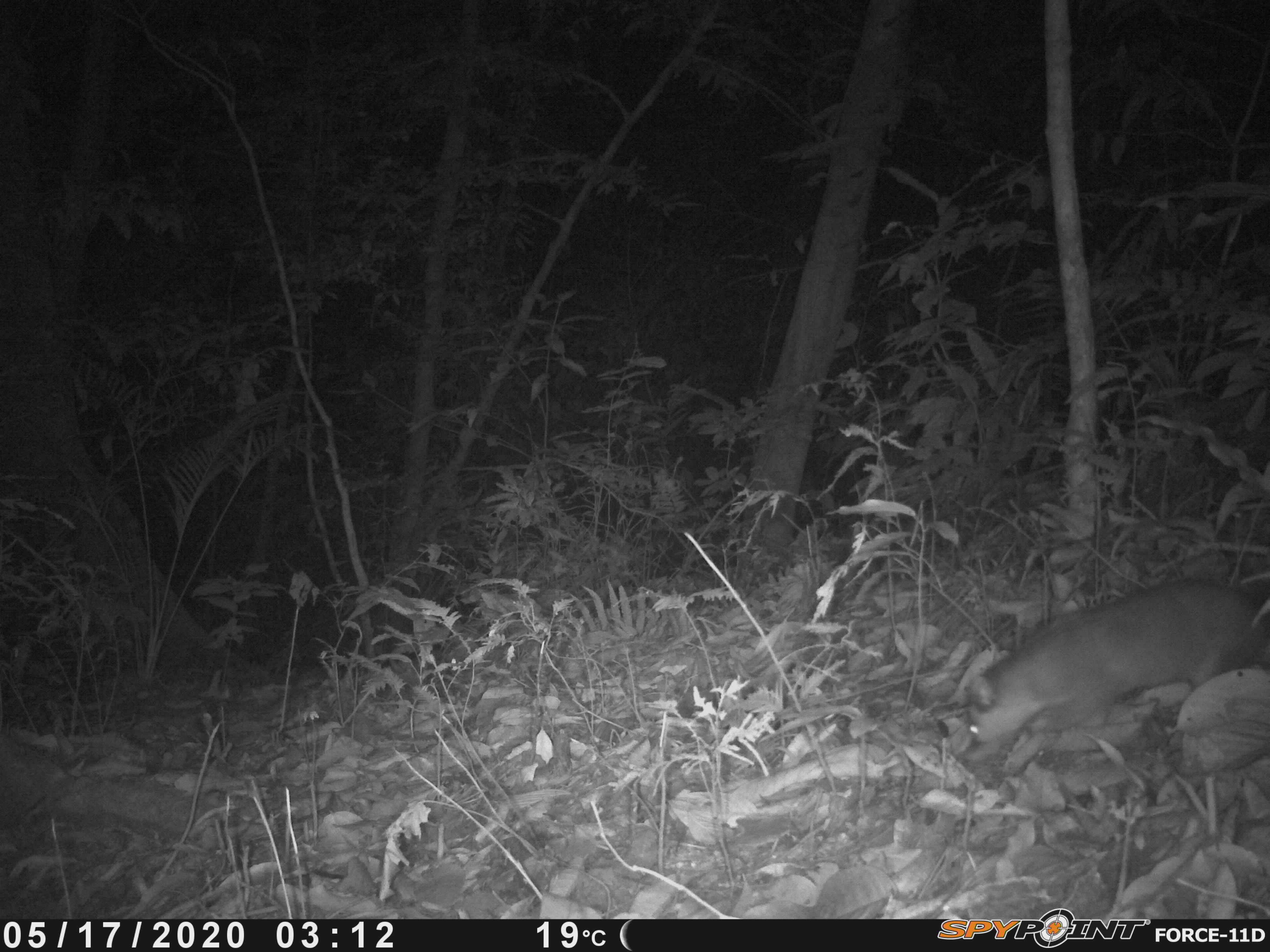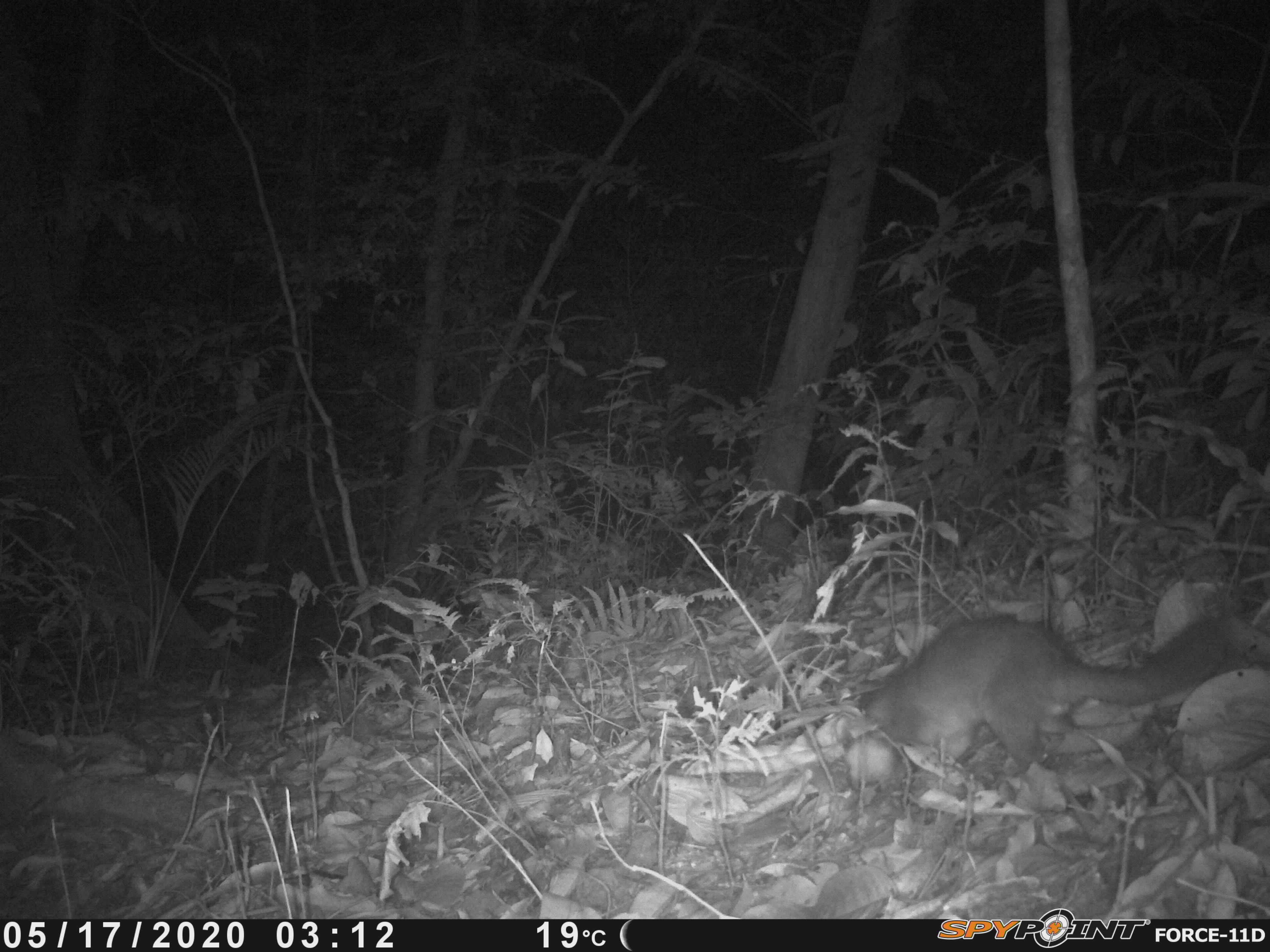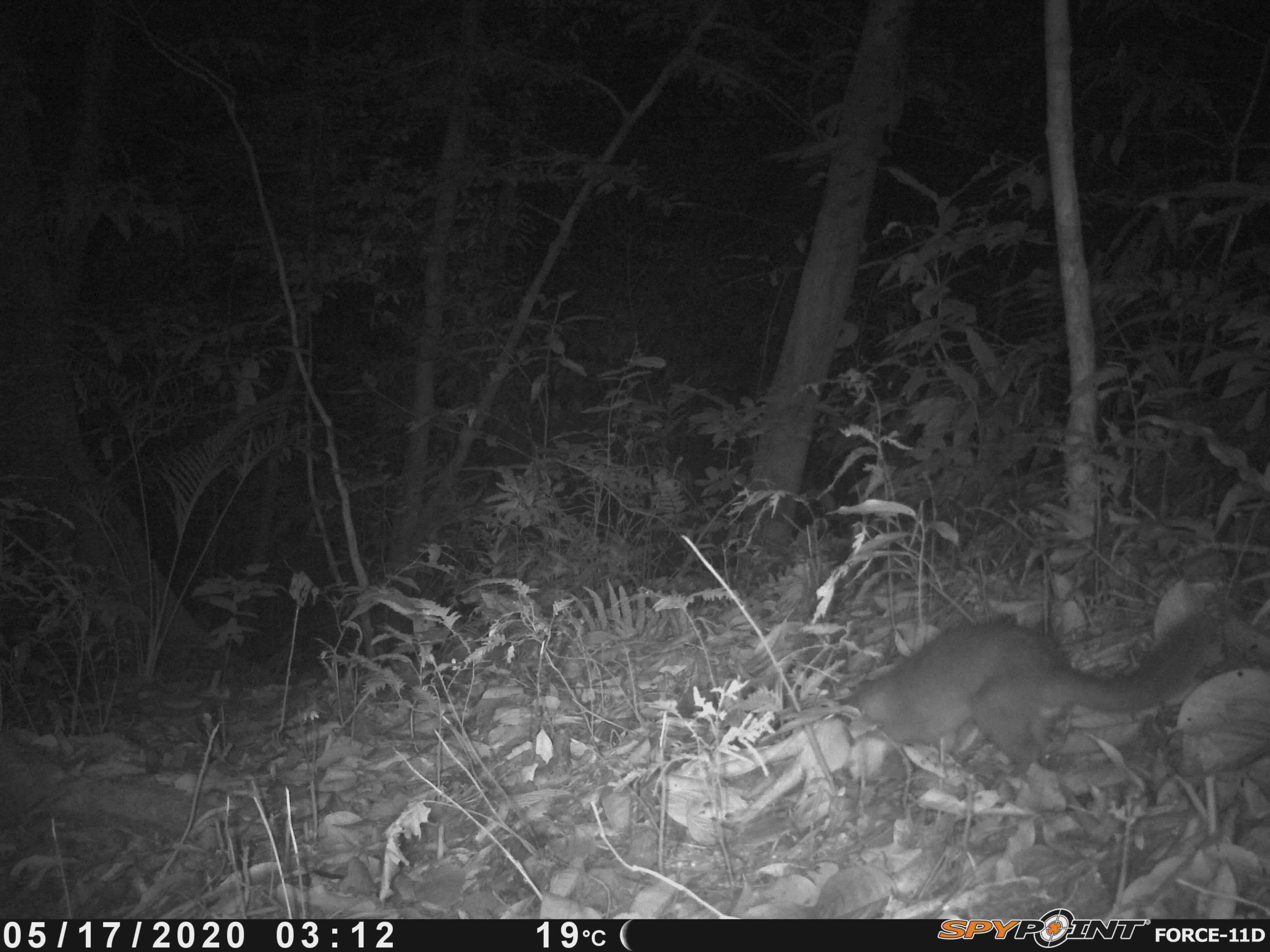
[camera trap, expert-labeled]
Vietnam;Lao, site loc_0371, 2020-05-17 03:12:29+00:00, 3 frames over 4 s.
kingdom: Animalia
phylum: Chordata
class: Mammalia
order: Carnivora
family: Mustelidae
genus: Melogale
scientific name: Melogale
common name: ferret badger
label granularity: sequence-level